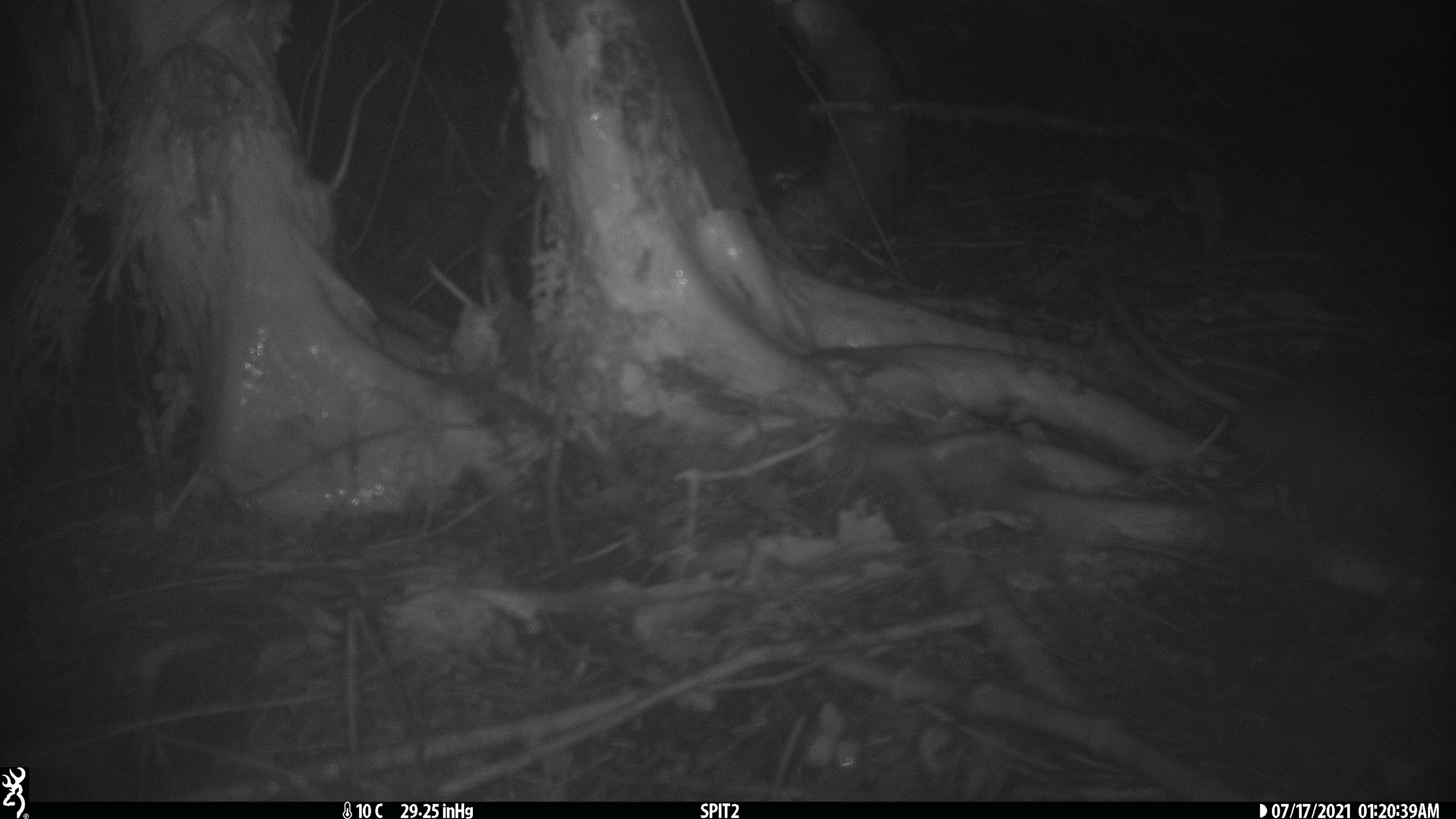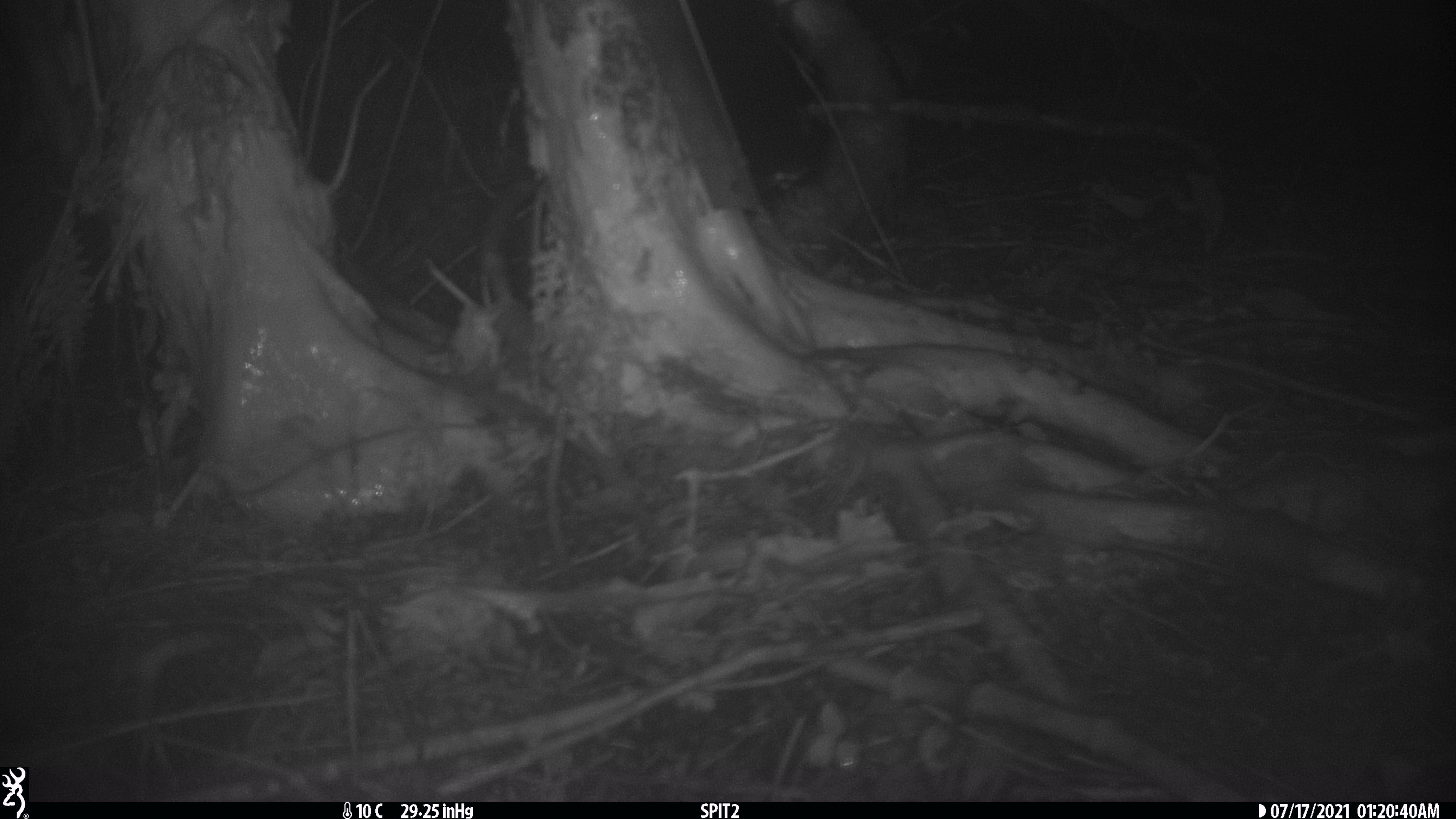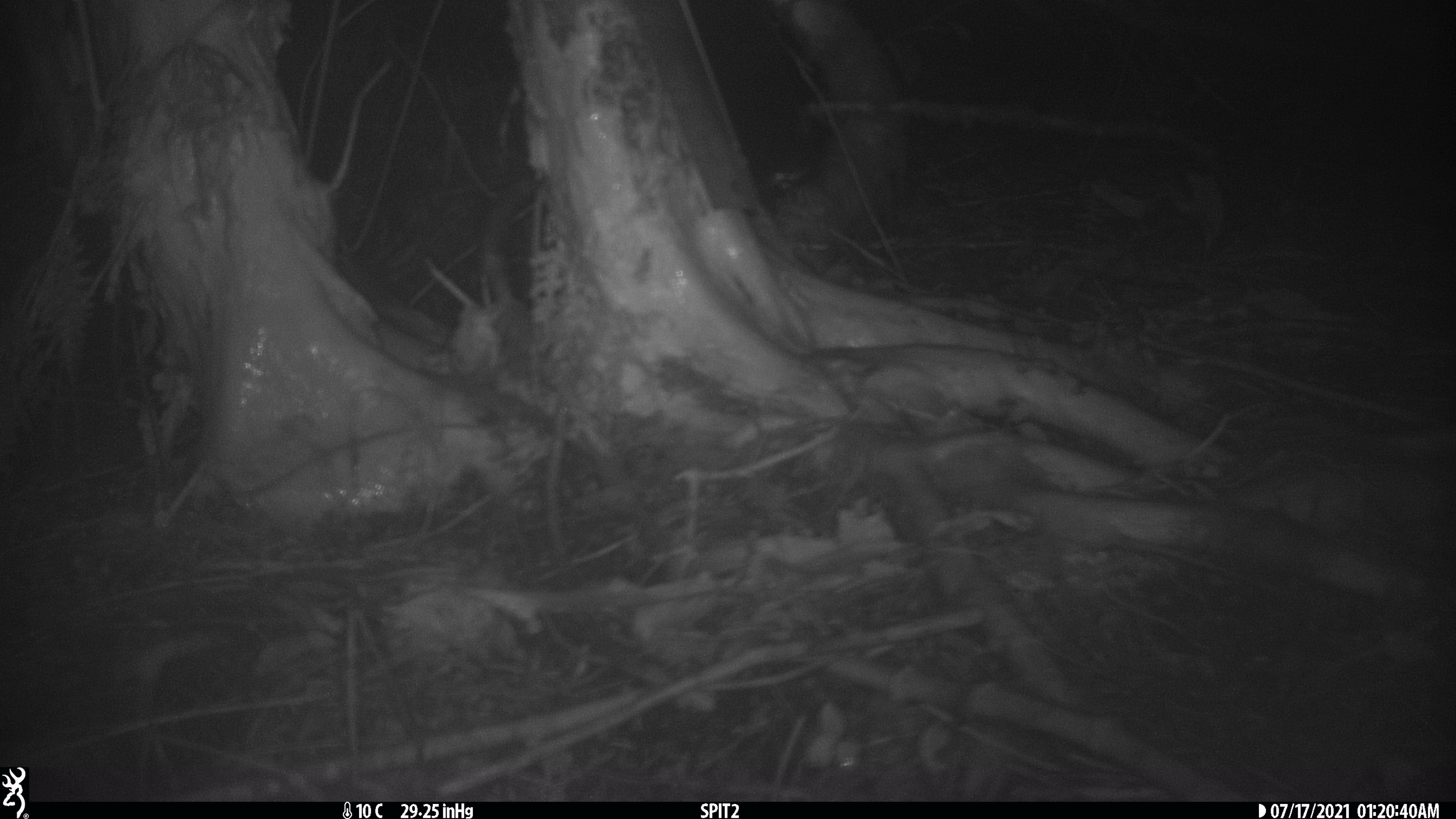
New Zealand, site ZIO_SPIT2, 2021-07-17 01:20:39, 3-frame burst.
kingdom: Animalia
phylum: Chordata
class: Mammalia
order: Rodentia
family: Muridae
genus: Rattus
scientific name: Rattus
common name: rat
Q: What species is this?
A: Rat (Rattus).